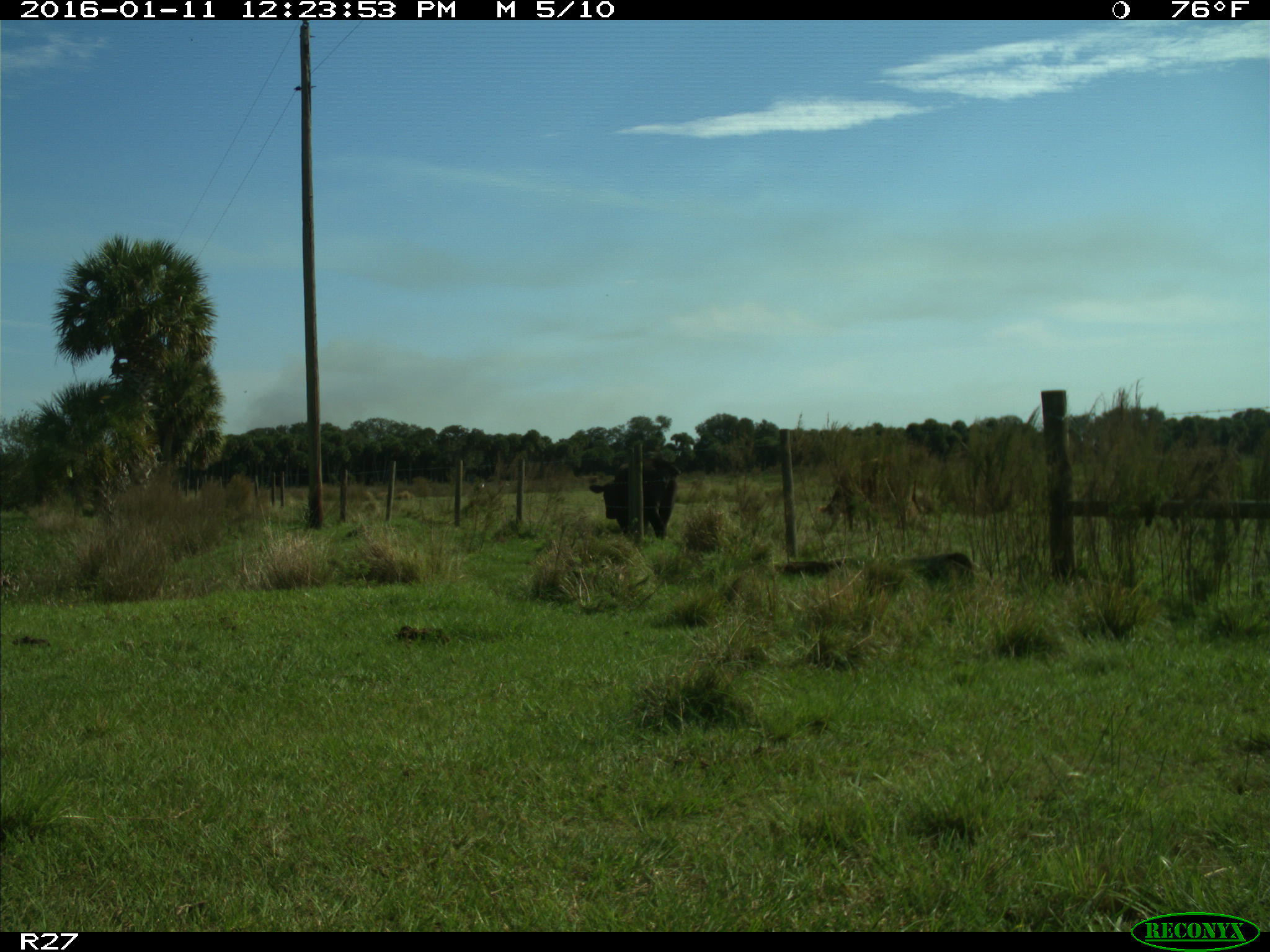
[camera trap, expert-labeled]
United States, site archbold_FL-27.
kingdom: Animalia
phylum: Chordata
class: Mammalia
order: Artiodactyla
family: Bovidae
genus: Bos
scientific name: Bos taurus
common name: domestic cow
Bos taurus (domestic cow).